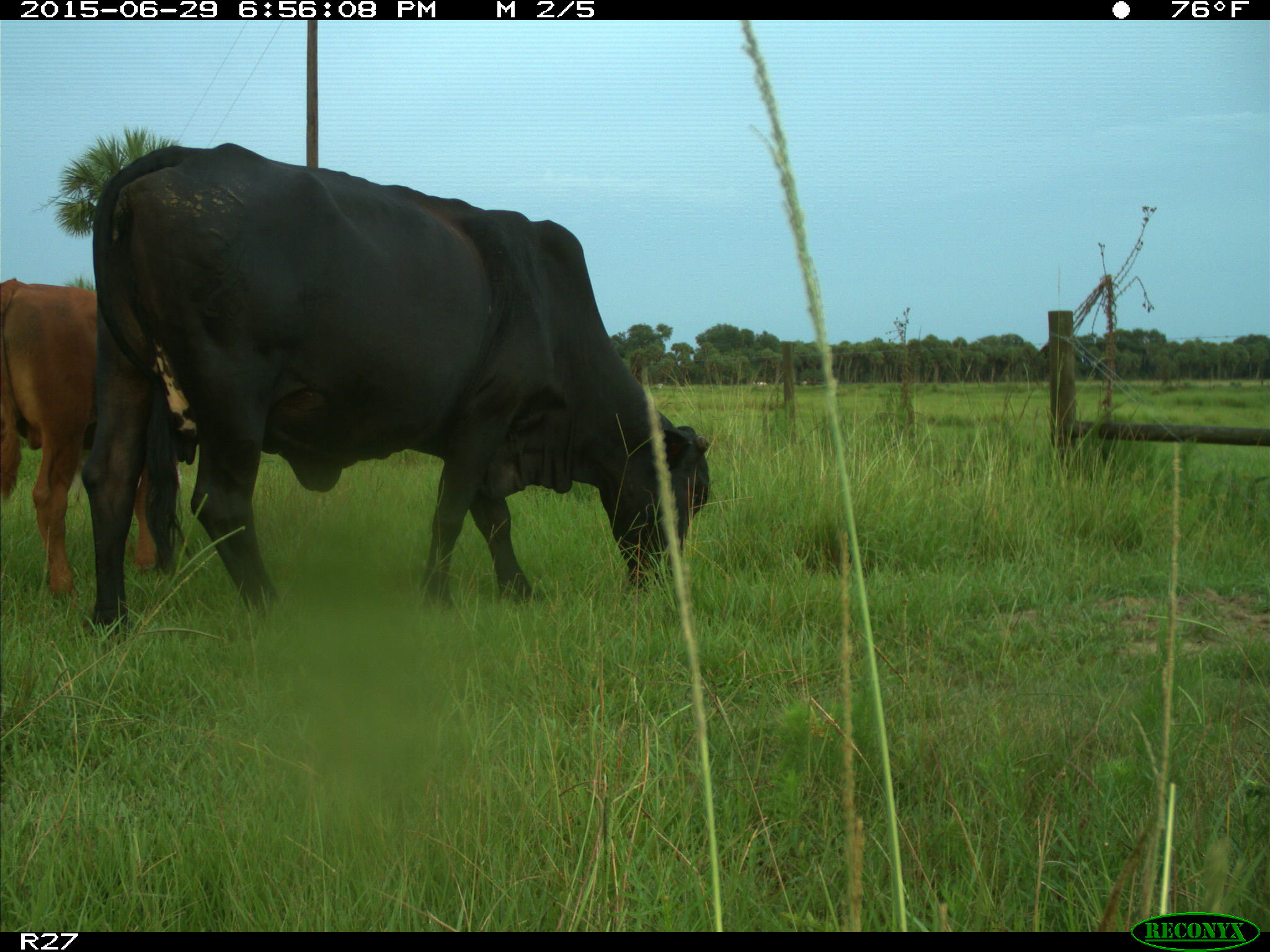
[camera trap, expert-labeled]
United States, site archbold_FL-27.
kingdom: Animalia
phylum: Chordata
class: Mammalia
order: Artiodactyla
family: Bovidae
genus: Bos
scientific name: Bos taurus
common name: domestic cow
Bos taurus (domestic cow).